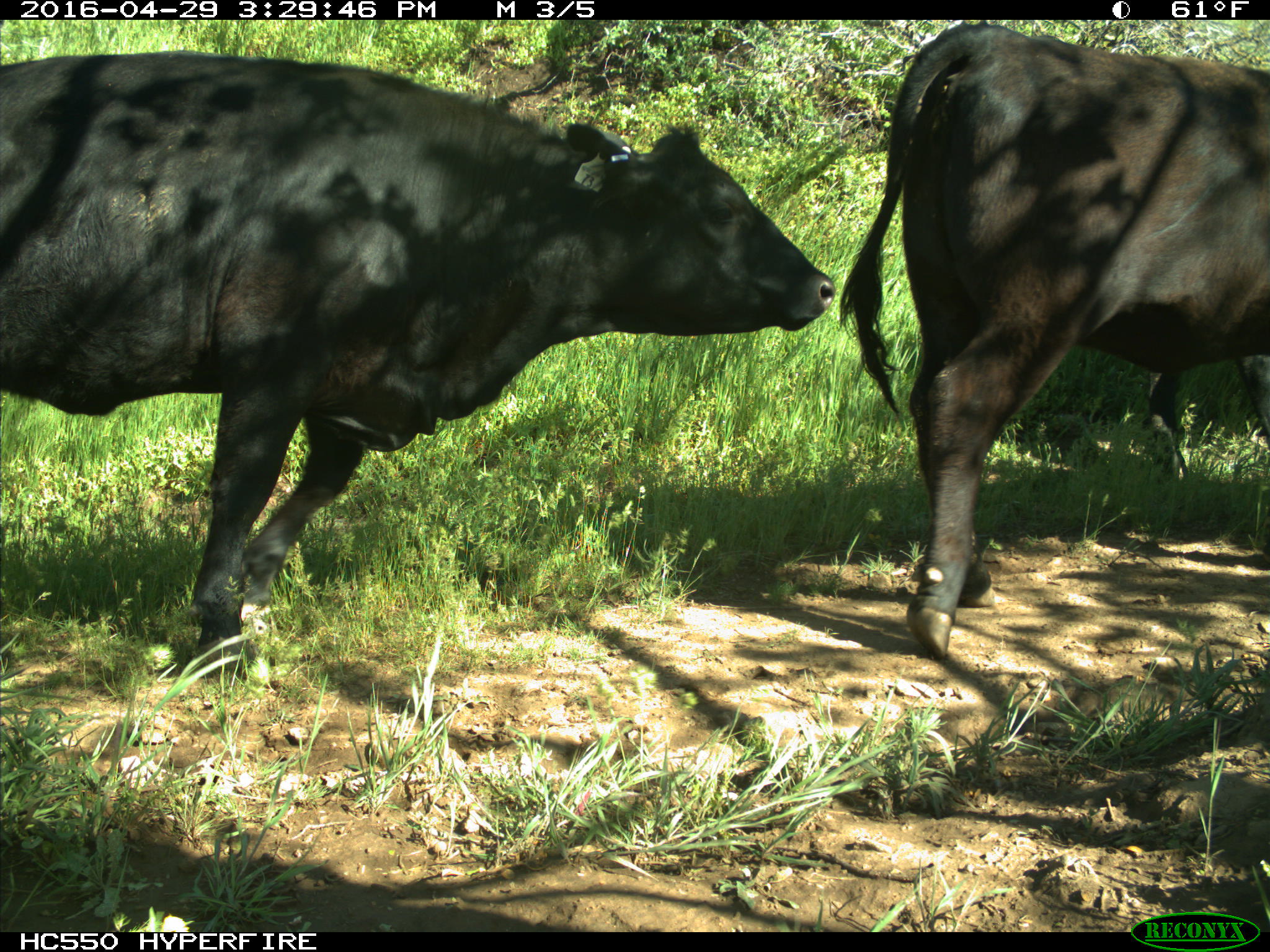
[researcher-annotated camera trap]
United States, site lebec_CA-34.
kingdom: Animalia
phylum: Chordata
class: Mammalia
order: Artiodactyla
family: Bovidae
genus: Bos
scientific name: Bos taurus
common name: domestic cow